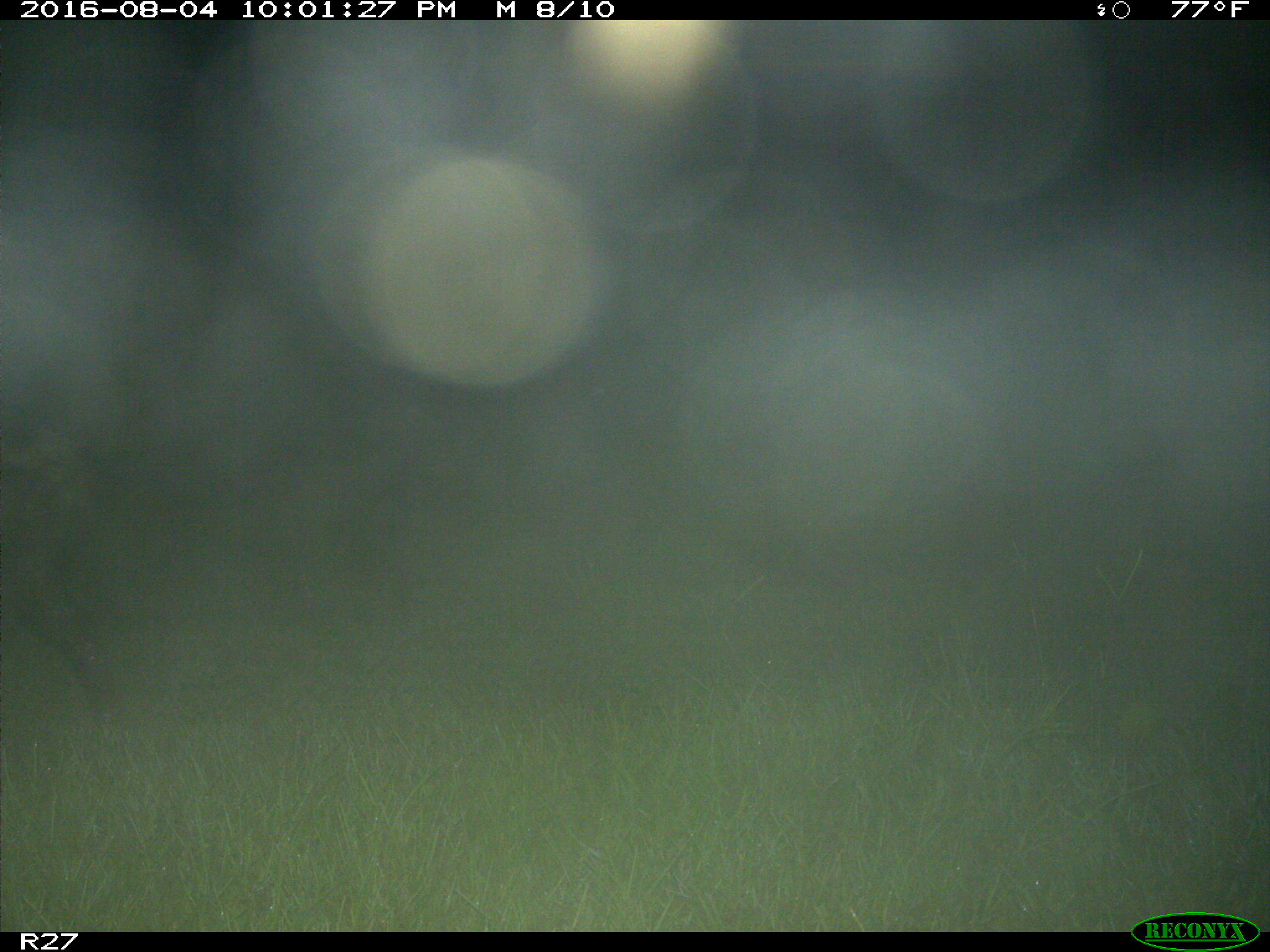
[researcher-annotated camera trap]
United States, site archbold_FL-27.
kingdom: Animalia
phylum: Chordata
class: Mammalia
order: Artiodactyla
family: Suidae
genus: Sus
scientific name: Sus scrofa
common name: wild boar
Sus scrofa (wild boar).